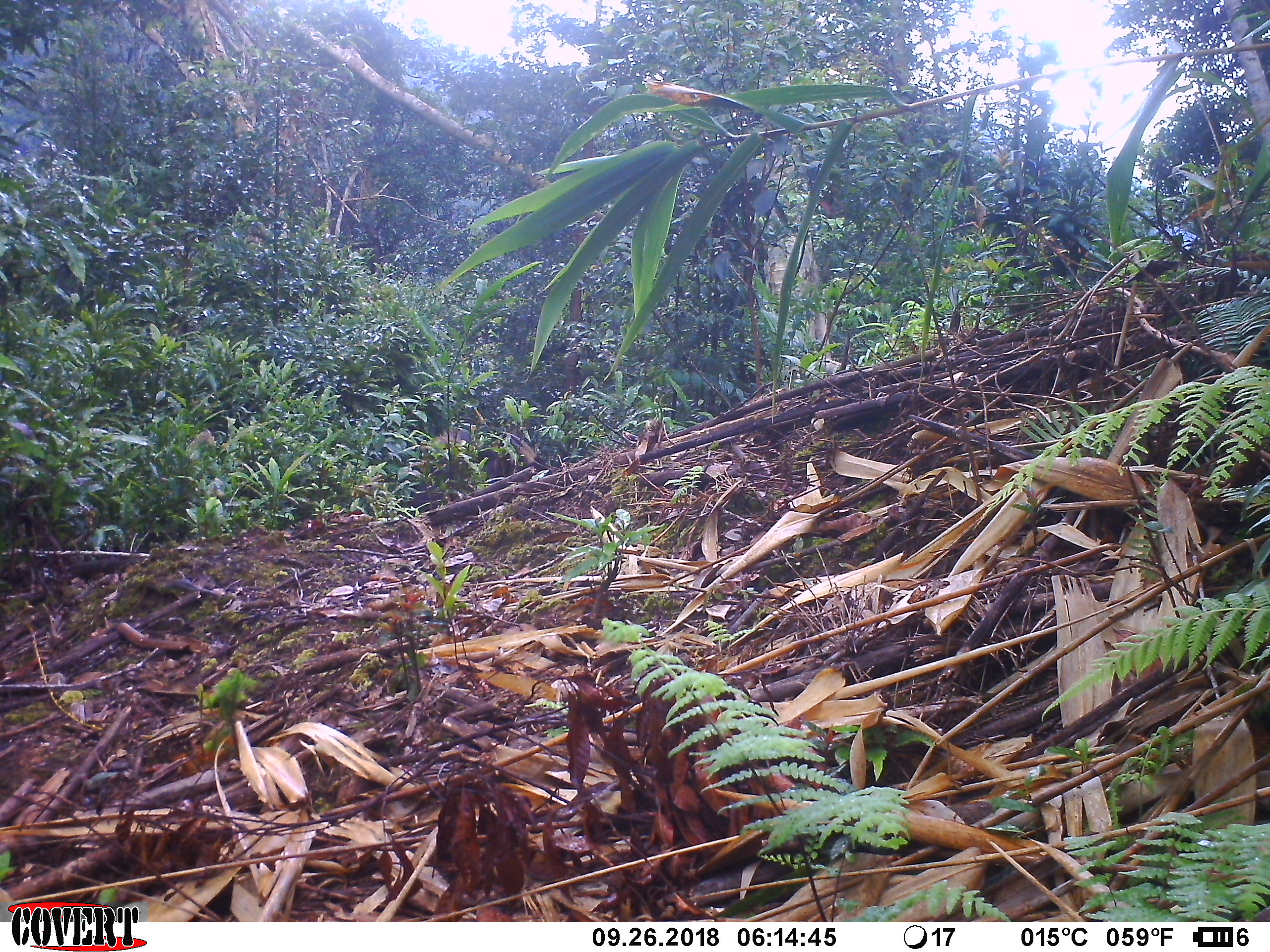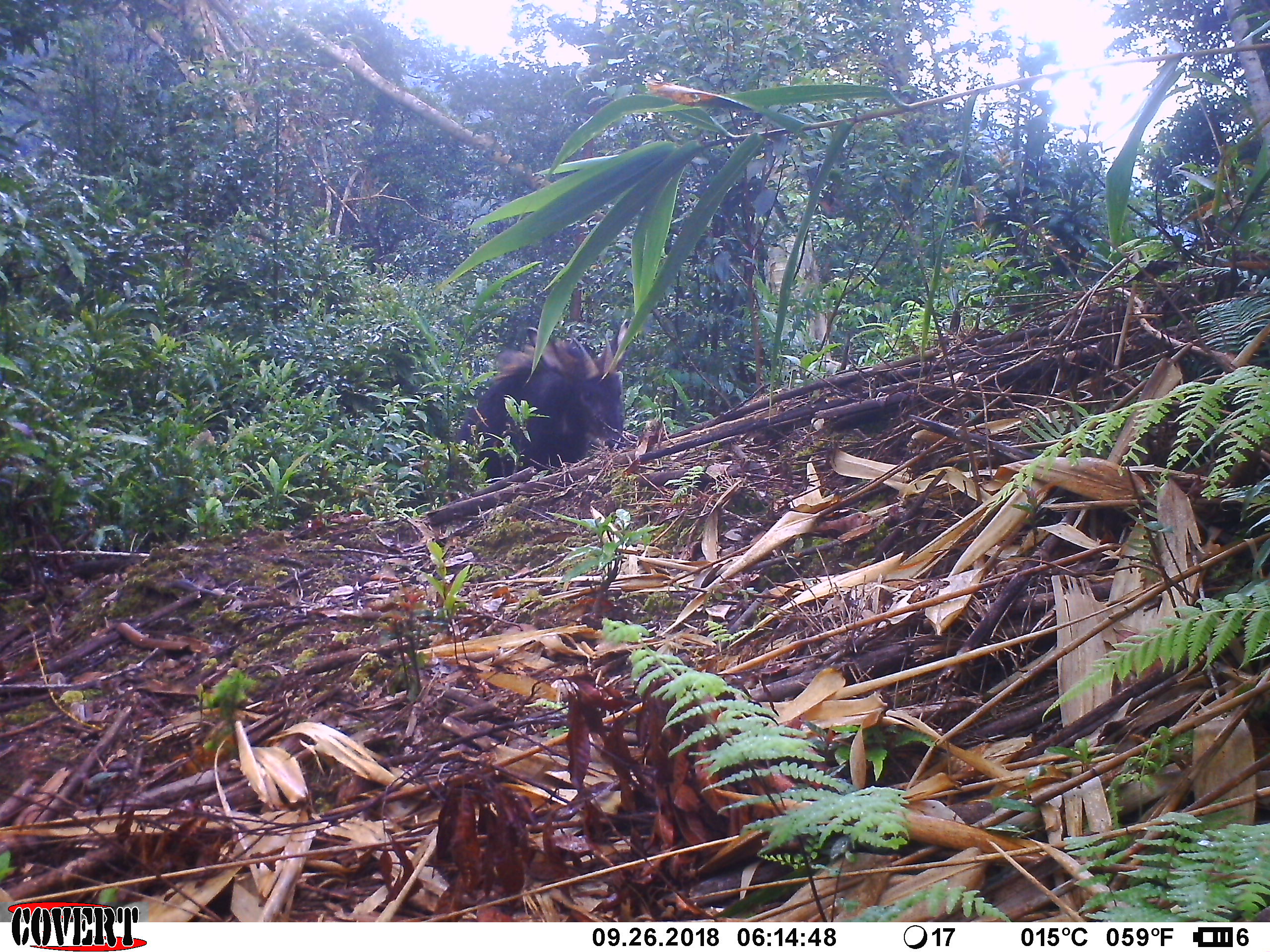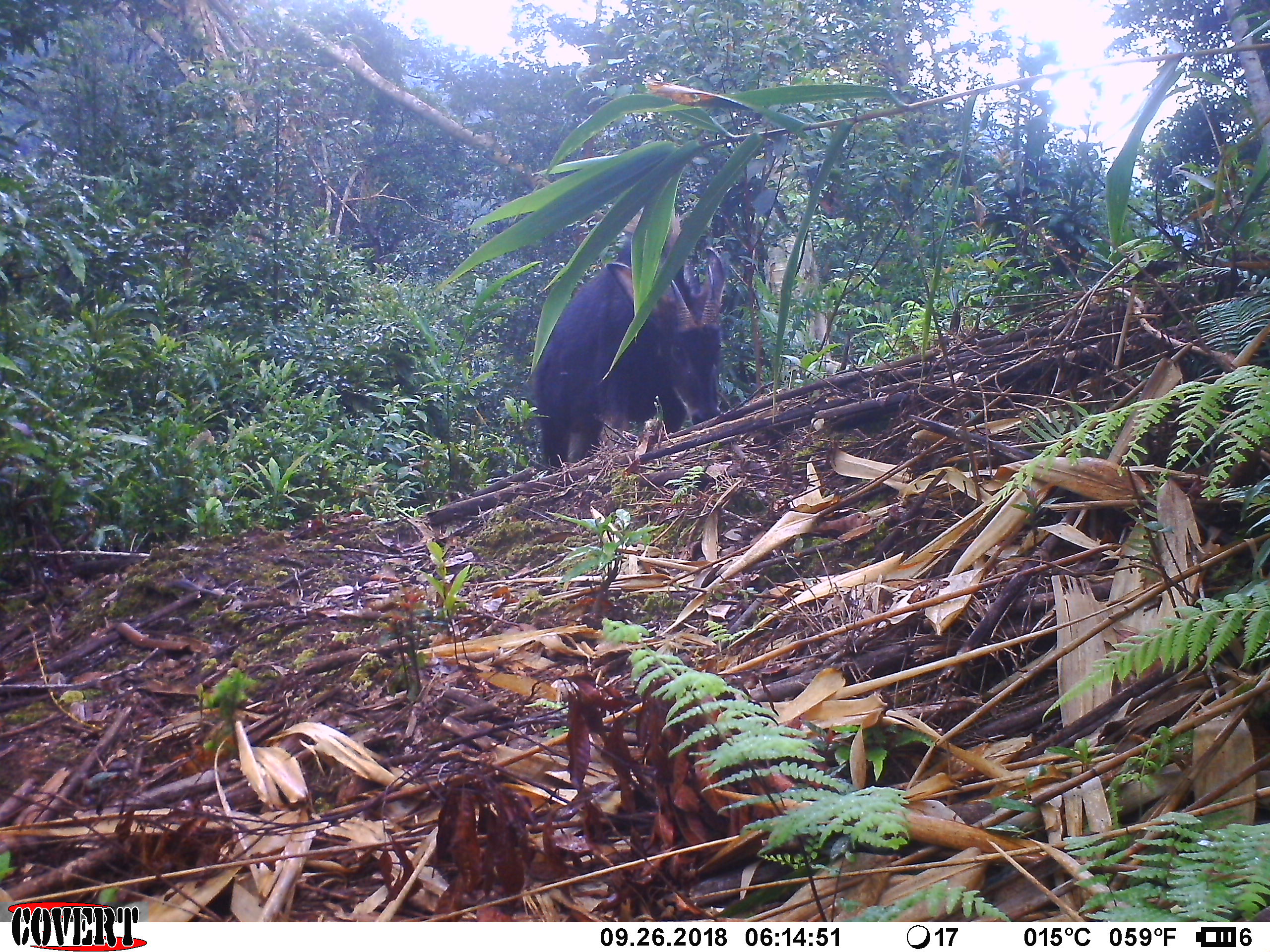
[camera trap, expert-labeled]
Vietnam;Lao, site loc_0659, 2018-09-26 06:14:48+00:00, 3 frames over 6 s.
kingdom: Animalia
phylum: Chordata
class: Mammalia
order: Artiodactyla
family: Bovidae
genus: Capricornis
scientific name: Capricornis sumatraensis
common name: chinese serow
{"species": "chinese serow (Capricornis sumatraensis)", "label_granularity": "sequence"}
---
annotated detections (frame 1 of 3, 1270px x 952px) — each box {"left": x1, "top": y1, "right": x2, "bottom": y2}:
chinese serow: {"left": 415, "top": 425, "right": 554, "bottom": 509}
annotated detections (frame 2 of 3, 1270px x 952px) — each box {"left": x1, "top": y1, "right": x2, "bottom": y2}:
chinese serow: {"left": 446, "top": 319, "right": 631, "bottom": 502}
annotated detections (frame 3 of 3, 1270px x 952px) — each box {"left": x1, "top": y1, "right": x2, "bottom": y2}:
chinese serow: {"left": 531, "top": 211, "right": 725, "bottom": 471}